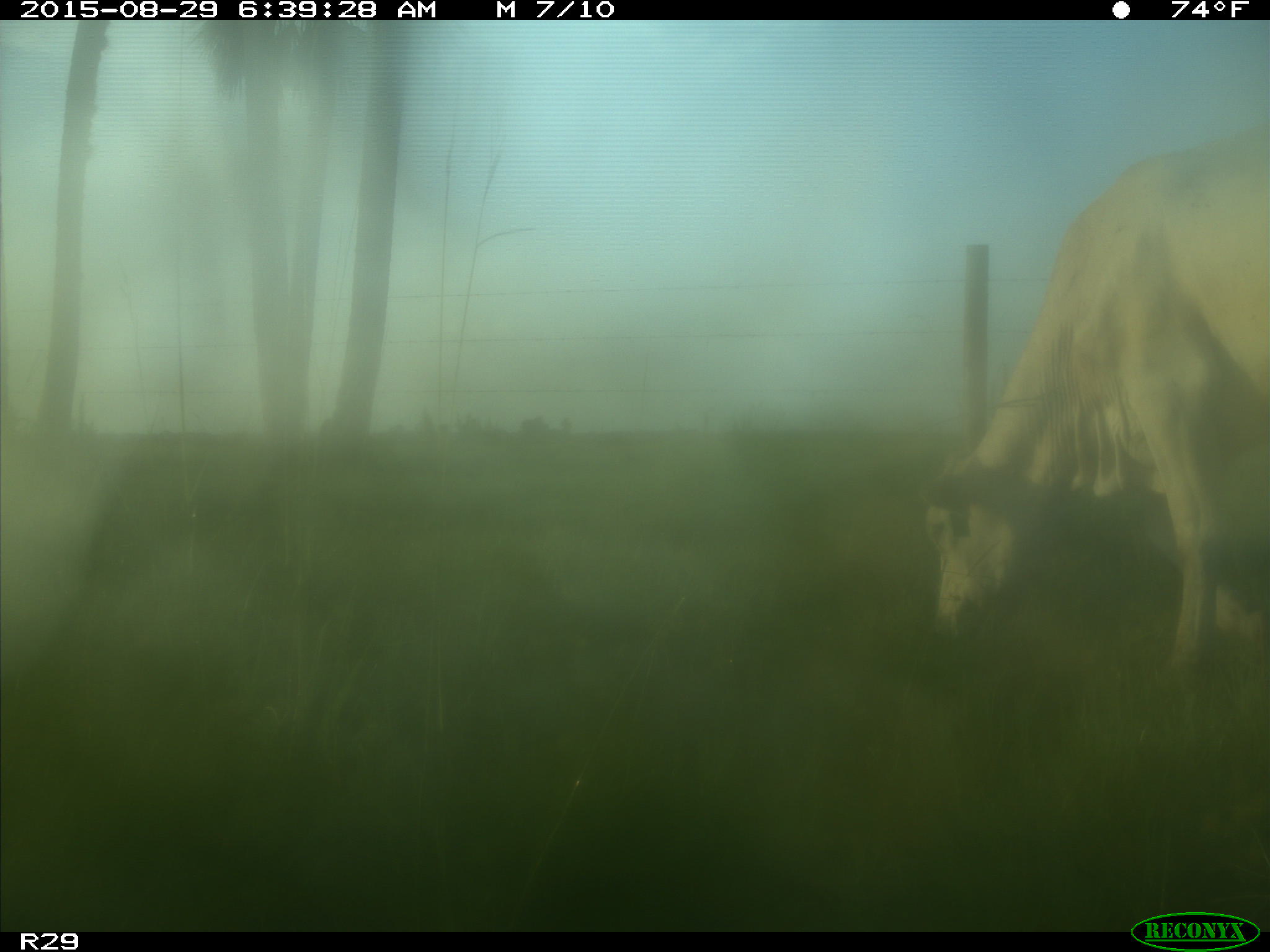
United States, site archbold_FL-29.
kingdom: Animalia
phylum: Chordata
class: Mammalia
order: Artiodactyla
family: Bovidae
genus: Bos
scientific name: Bos taurus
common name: domestic cow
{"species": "Bos taurus (domestic cow)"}